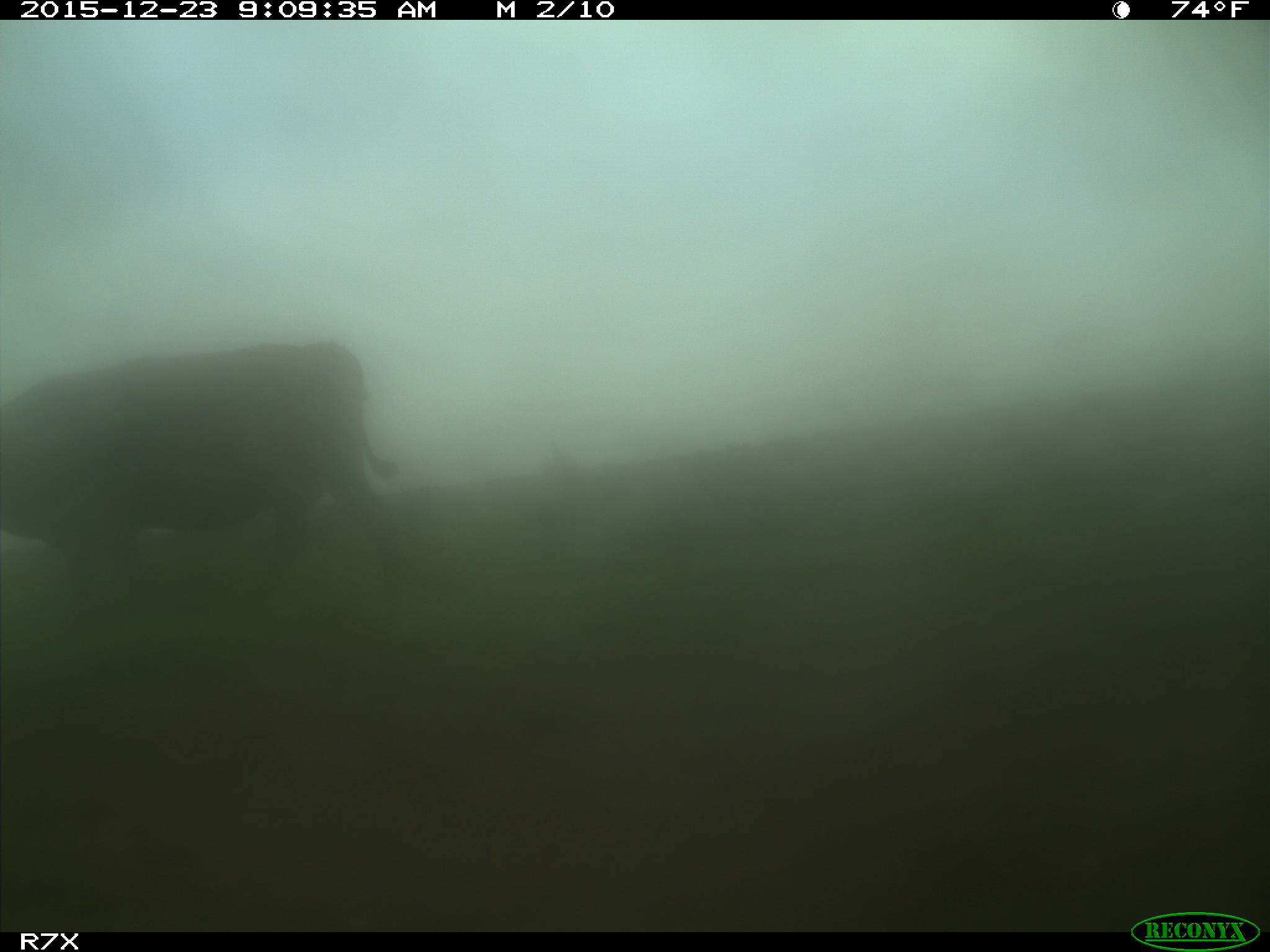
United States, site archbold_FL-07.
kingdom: Animalia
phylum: Chordata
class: Mammalia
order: Artiodactyla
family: Bovidae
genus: Bos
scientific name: Bos taurus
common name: domestic cow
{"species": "Bos taurus (domestic cow)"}